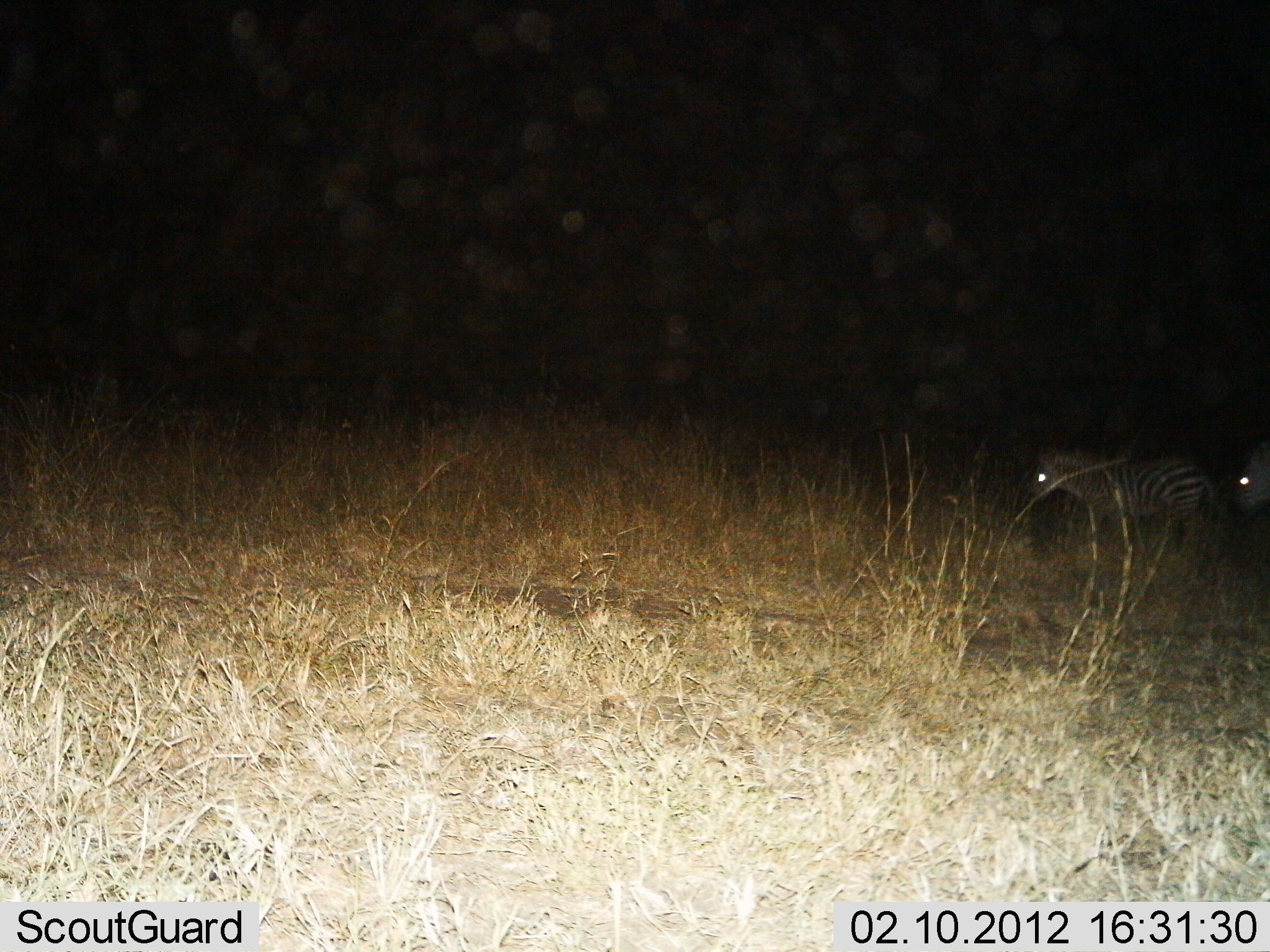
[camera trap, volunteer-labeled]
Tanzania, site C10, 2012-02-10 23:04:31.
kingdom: Animalia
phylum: Chordata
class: Mammalia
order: Perissodactyla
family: Equidae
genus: Equus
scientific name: Equus quagga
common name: plains zebra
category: zebra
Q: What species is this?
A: Zebra (plains zebra) (Equus quagga).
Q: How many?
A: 2.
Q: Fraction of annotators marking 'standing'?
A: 58%.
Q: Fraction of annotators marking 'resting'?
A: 5%.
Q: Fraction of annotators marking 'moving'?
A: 37%.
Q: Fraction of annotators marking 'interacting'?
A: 0%.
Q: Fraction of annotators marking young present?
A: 0%.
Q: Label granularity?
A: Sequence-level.